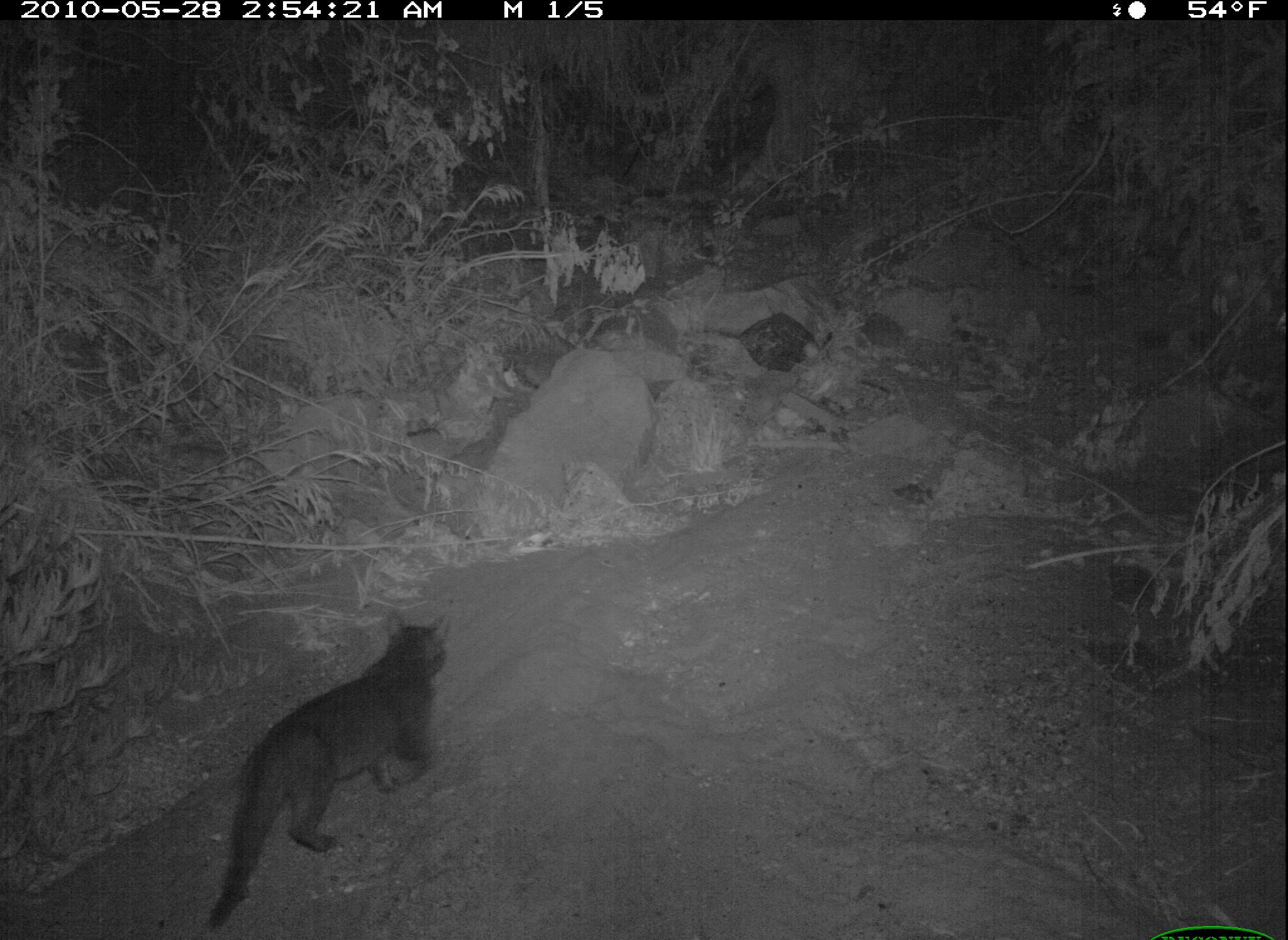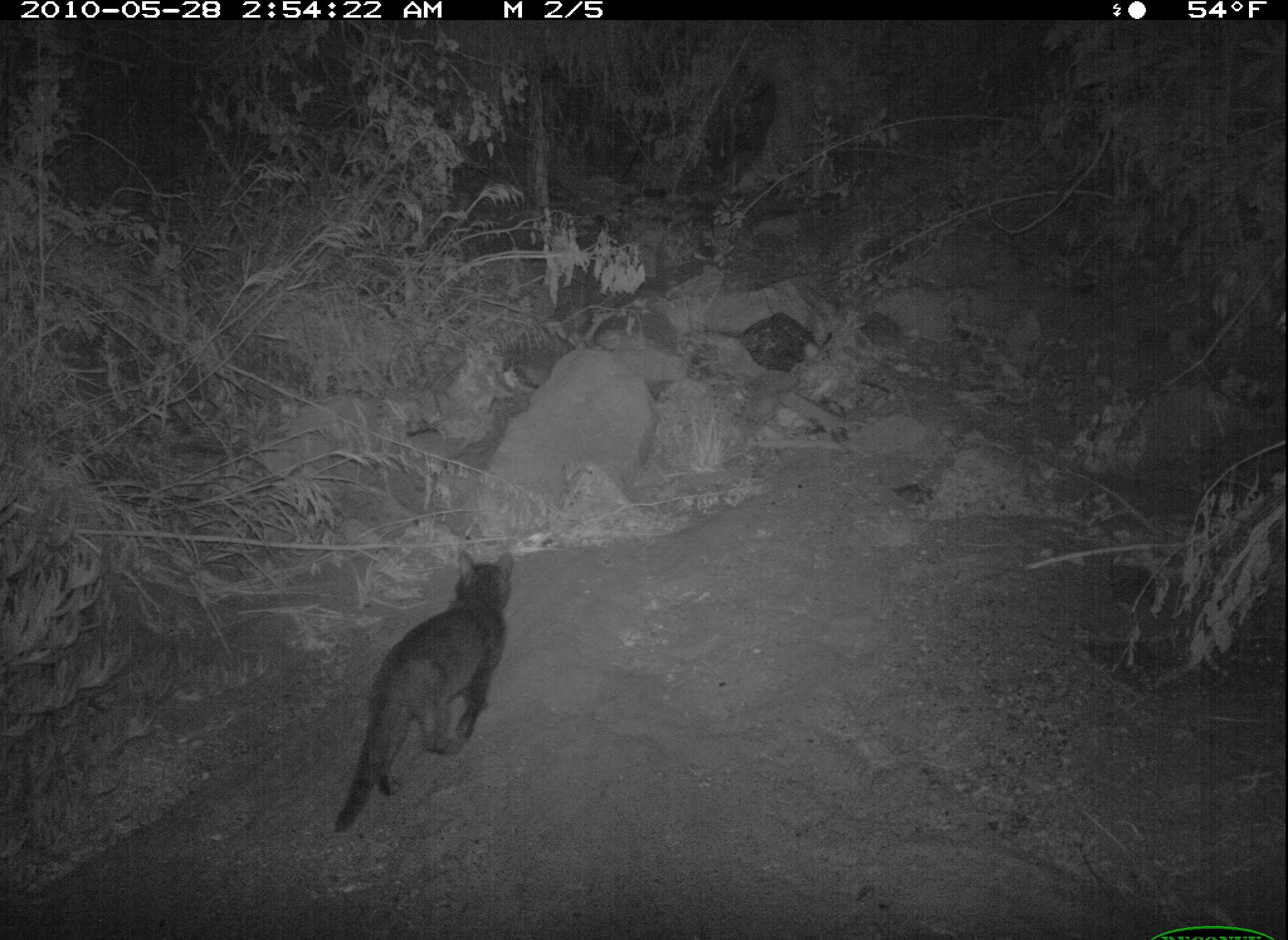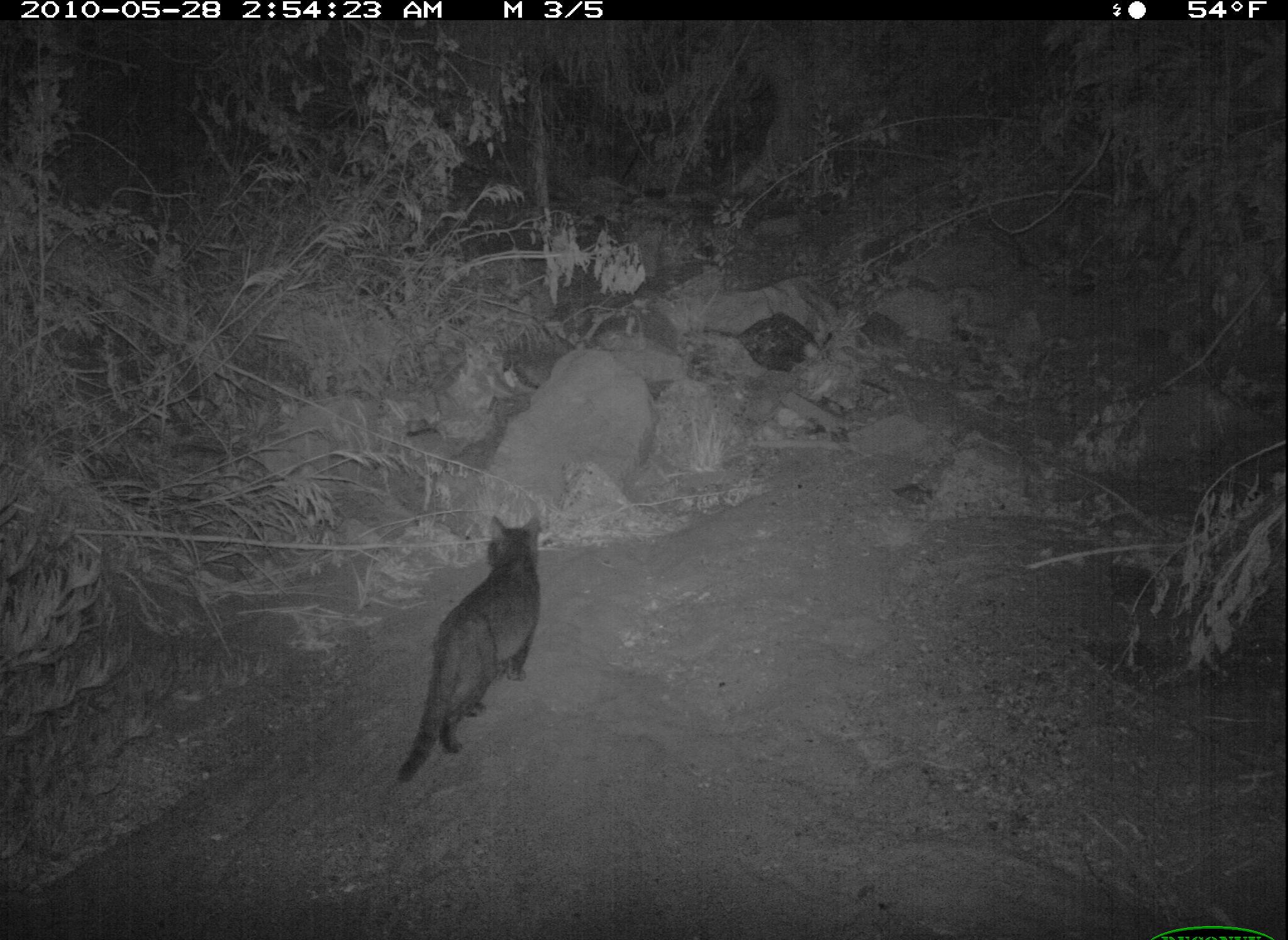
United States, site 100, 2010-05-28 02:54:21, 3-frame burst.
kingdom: Animalia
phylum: Chordata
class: Mammalia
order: Carnivora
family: Felidae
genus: Felis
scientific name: Felis catus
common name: cat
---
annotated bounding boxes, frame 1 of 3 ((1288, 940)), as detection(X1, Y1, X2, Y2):
cat: detection(198, 604, 462, 936)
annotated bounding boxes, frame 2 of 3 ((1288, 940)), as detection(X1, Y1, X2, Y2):
cat: detection(326, 546, 519, 838)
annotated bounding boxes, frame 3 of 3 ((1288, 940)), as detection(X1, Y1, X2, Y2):
cat: detection(386, 512, 564, 794)